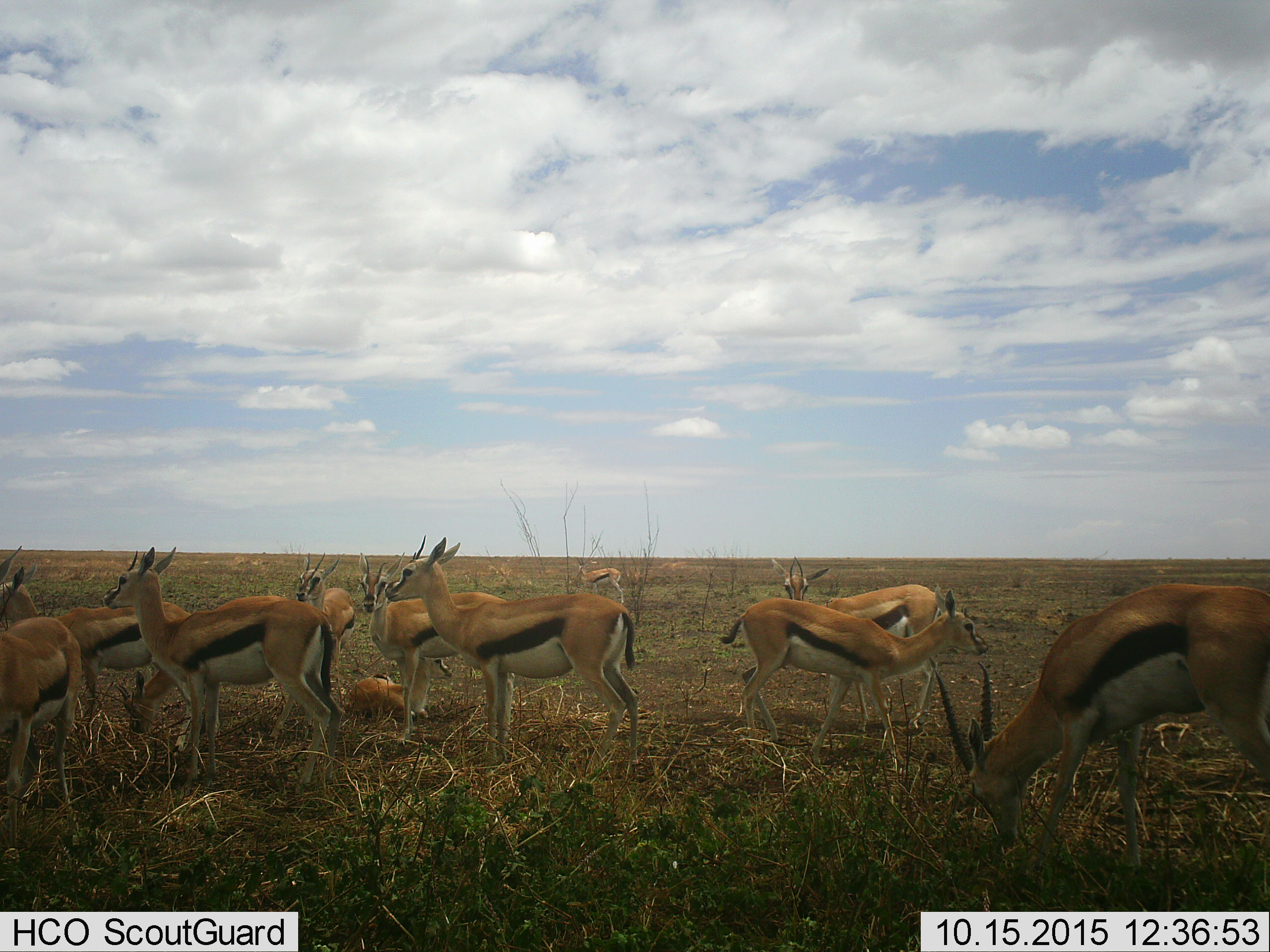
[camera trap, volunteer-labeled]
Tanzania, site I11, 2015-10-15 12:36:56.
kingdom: Animalia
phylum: Chordata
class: Mammalia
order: Artiodactyla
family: Bovidae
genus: Eudorcas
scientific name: Eudorcas thomsonii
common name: thomson's gazelle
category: gazellethomsons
Gazellethomsons (thomson's gazelle) (Eudorcas thomsonii), count 11-50. Behavior (volunteer vote fractions): standing 100%, resting 56%, moving 22%, interacting 22%. Young present (vote fraction): 11%. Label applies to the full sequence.